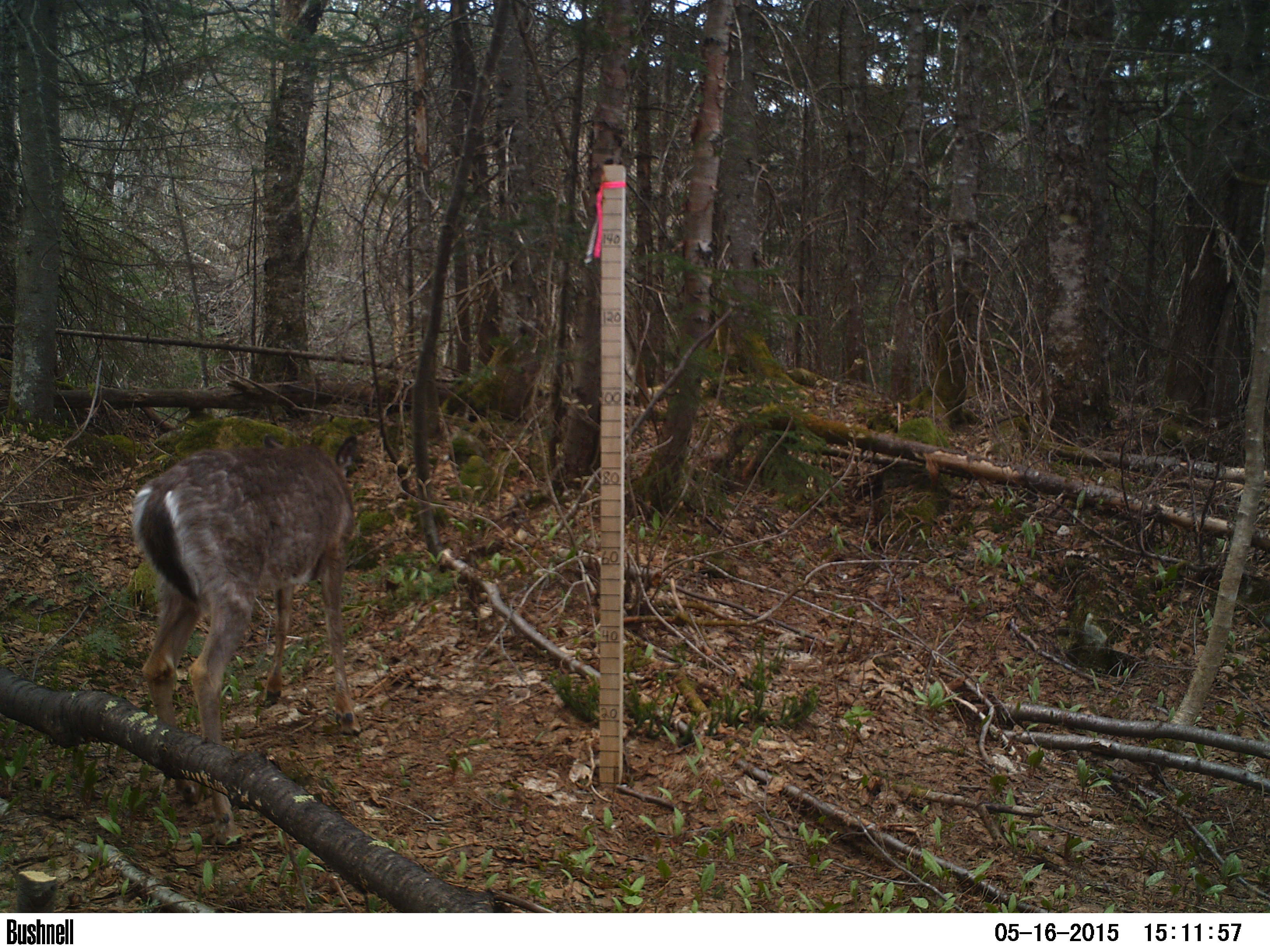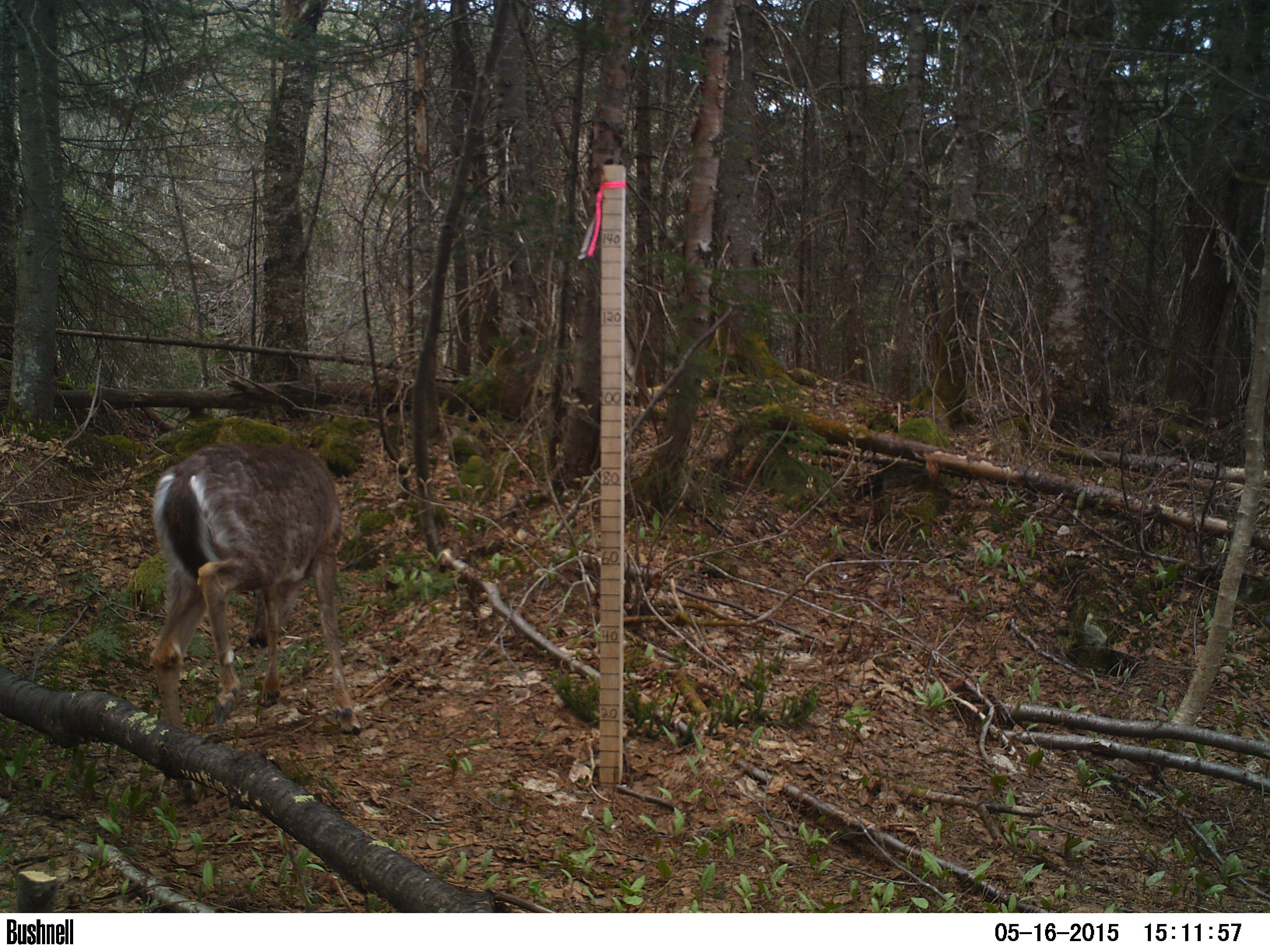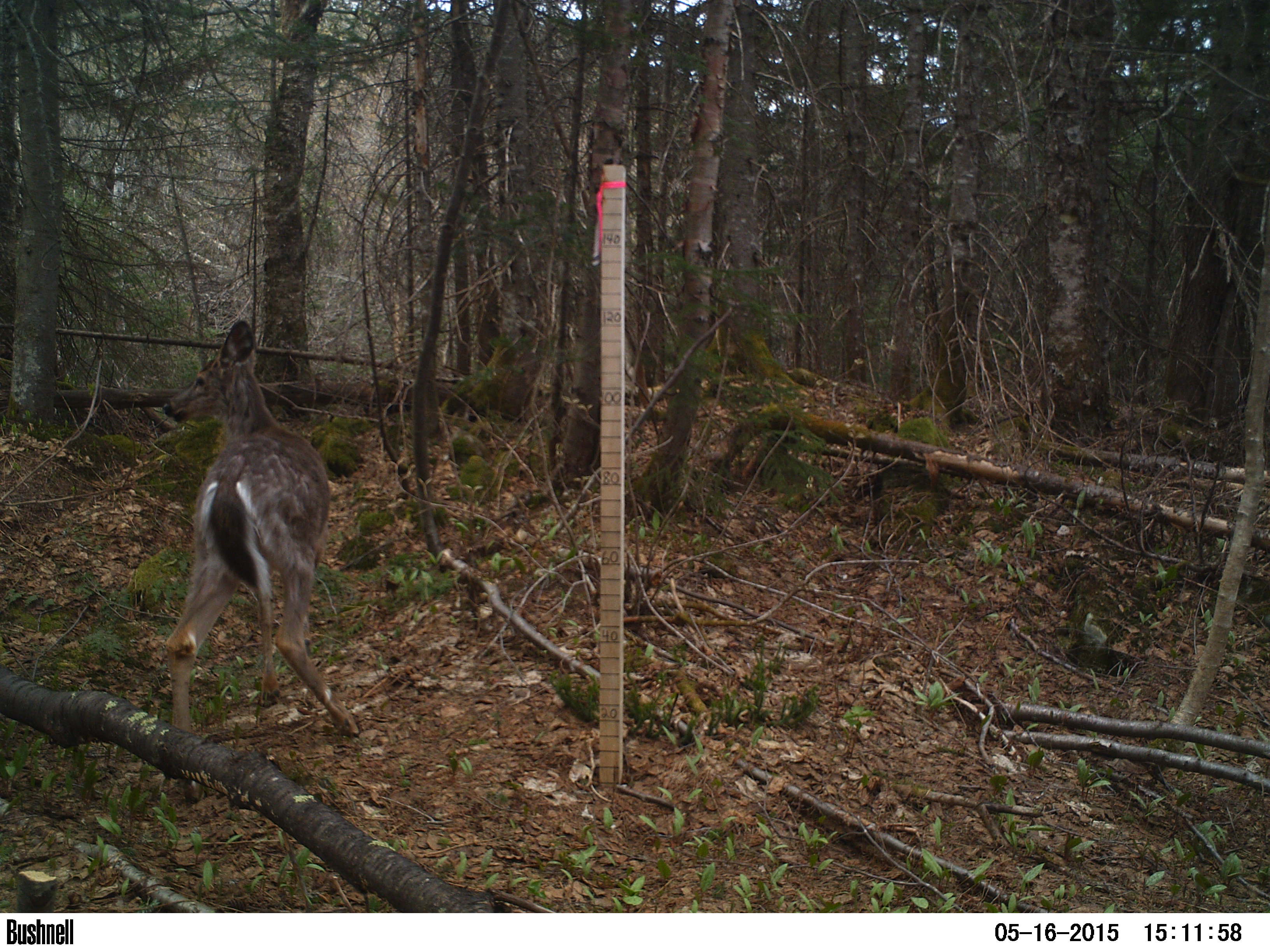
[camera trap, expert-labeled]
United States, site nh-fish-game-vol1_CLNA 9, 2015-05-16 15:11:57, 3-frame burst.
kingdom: Animalia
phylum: Chordata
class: Mammalia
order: Artiodactyla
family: Cervidae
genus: Odocoileus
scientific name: Odocoileus virginianus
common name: white-tailed deer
White-tailed deer (Odocoileus virginianus).